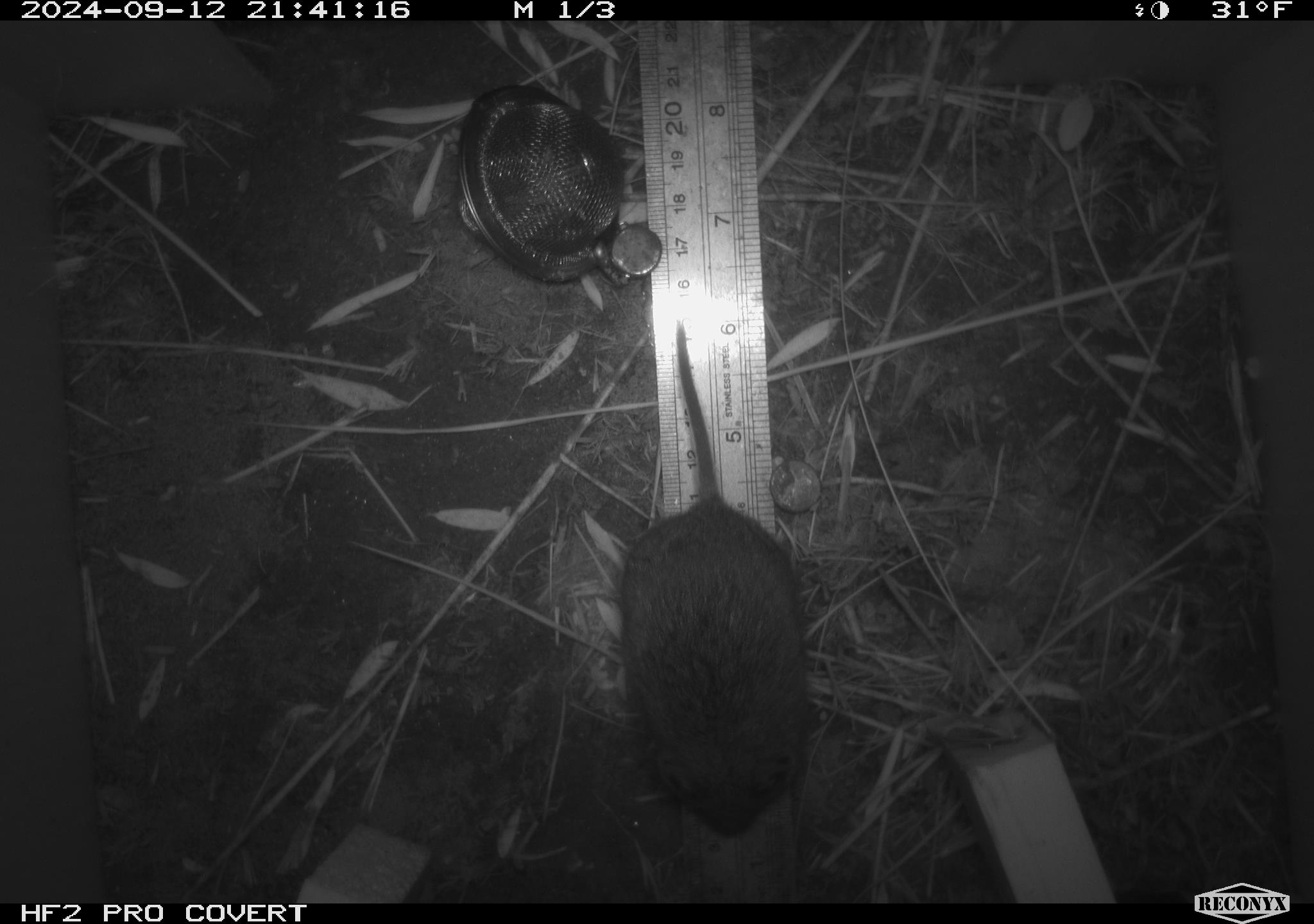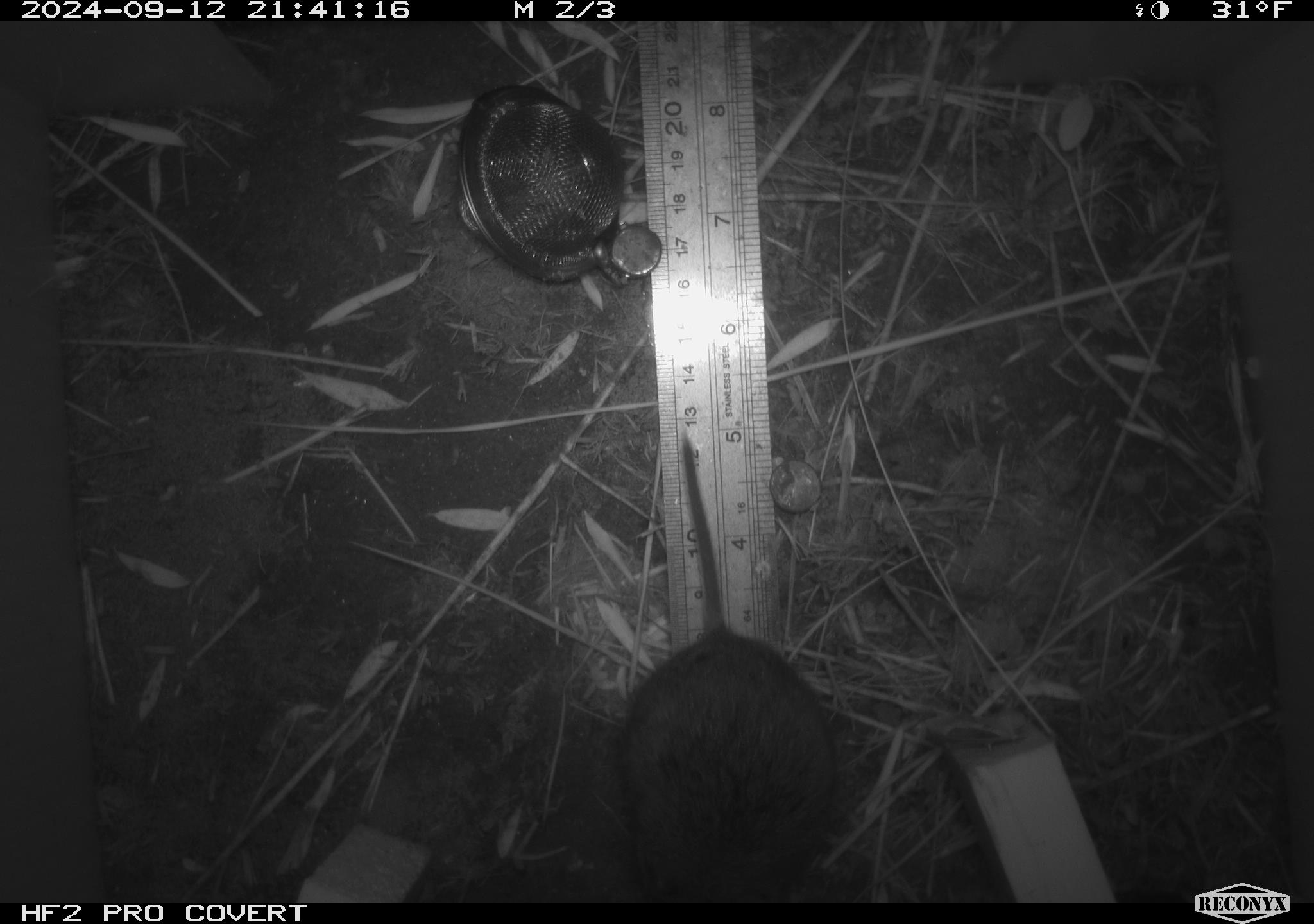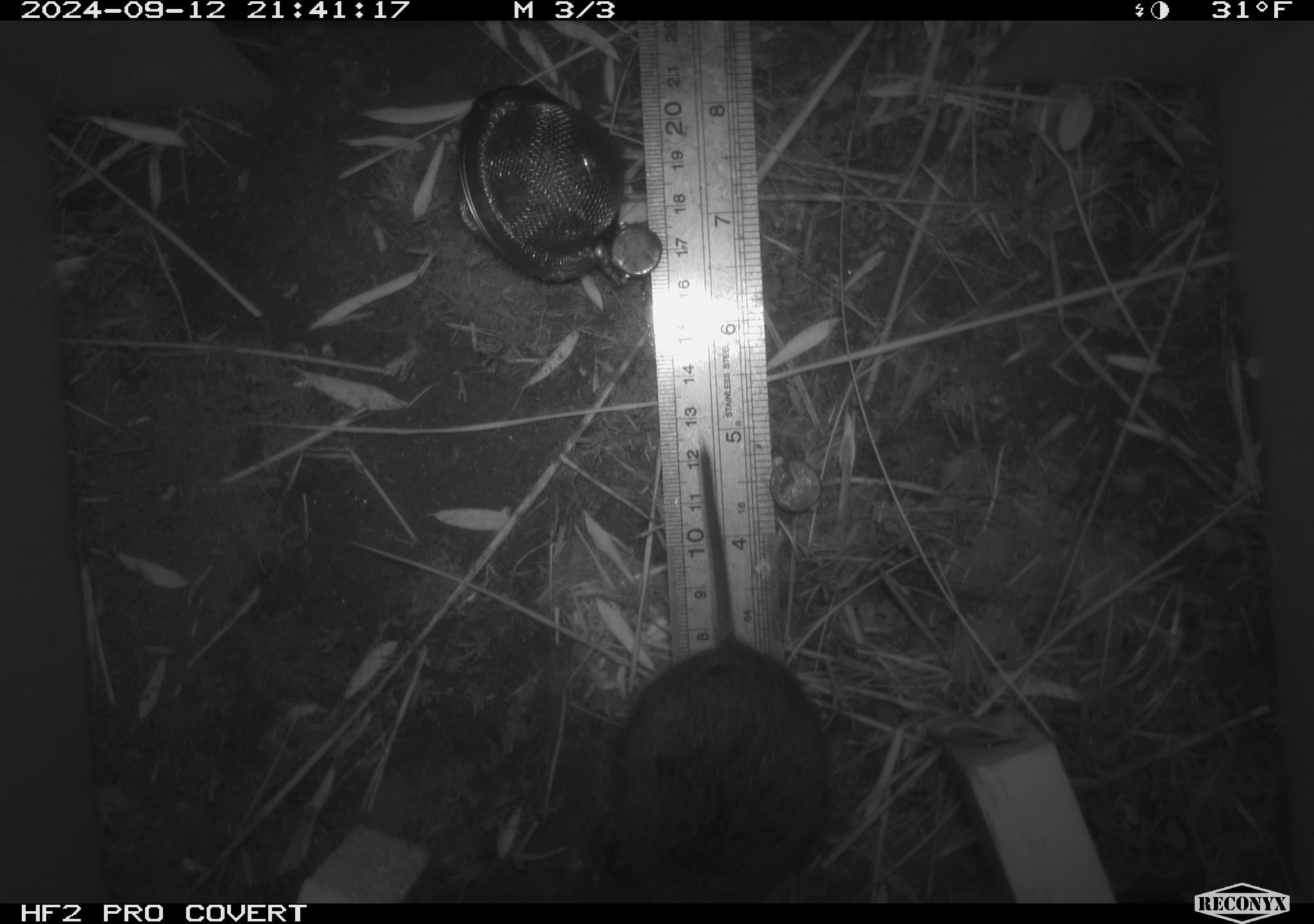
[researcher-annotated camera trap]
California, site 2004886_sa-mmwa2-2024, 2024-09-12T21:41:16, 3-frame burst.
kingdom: Animalia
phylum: Chordata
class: Mammalia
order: Rodentia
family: Cricetidae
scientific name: Arvicolinae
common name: voles, lemmings, and muskrats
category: arvicolinae subfamily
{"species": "arvicolinae subfamily (voles, lemmings, and muskrats) (Arvicolinae)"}